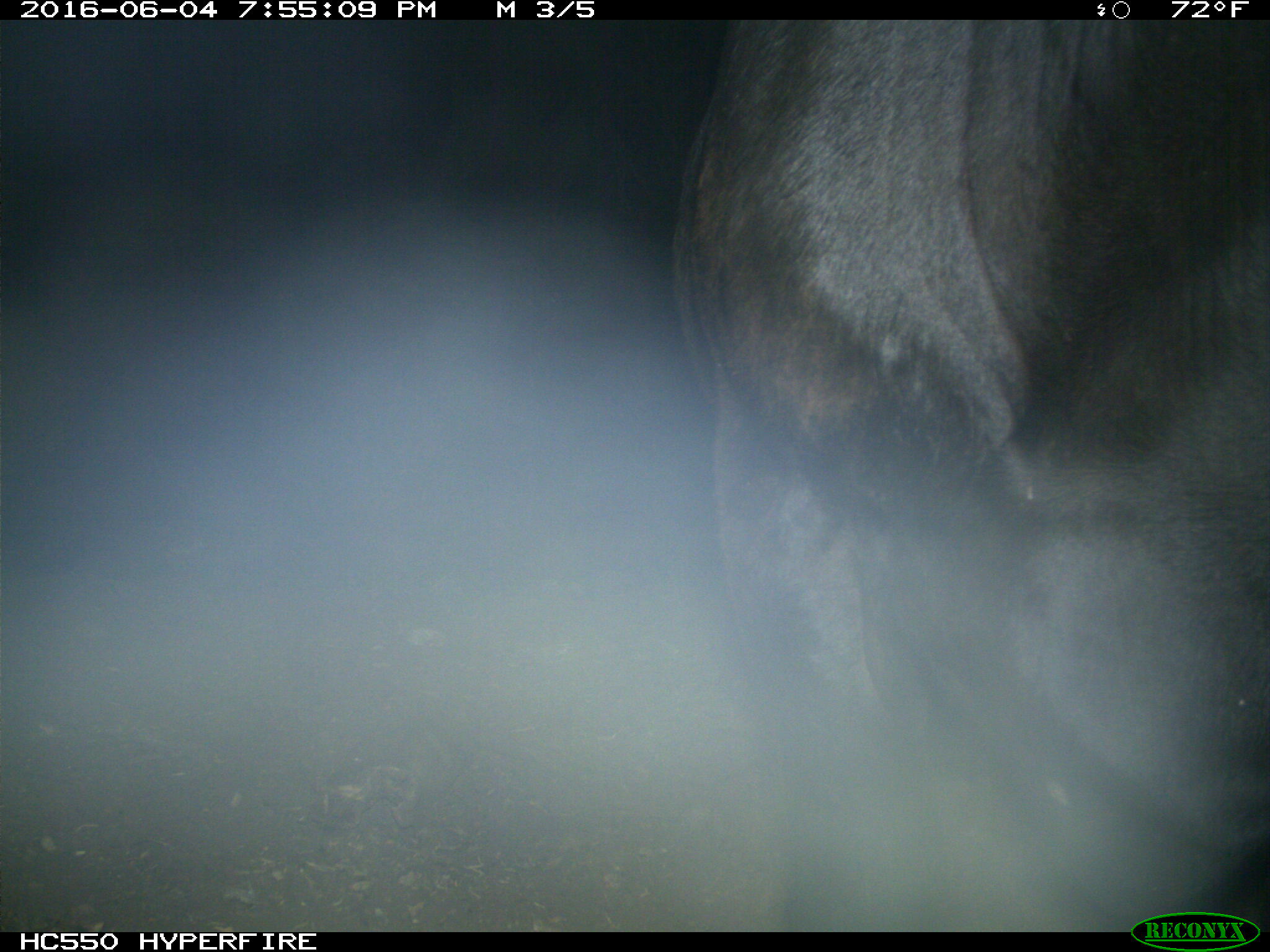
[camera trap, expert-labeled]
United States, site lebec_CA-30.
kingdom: Animalia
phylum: Chordata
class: Mammalia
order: Artiodactyla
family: Bovidae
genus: Bos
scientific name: Bos taurus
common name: domestic cow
Bos taurus (domestic cow).